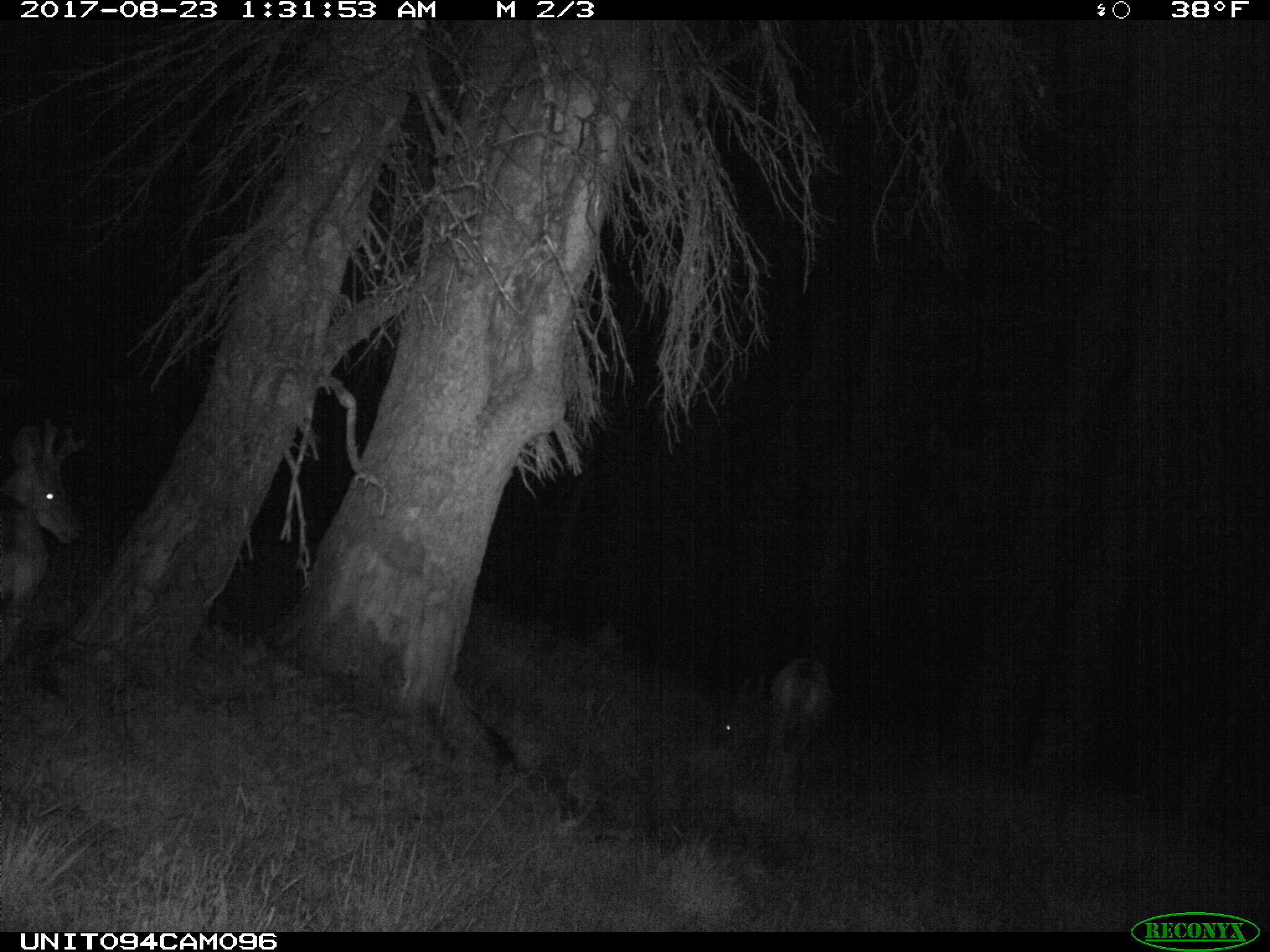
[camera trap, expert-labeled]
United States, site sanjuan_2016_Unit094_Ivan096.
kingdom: Animalia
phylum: Chordata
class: Mammalia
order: Artiodactyla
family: Cervidae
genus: Odocoileus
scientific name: Odocoileus hemionus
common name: mule deer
Odocoileus hemionus (mule deer).